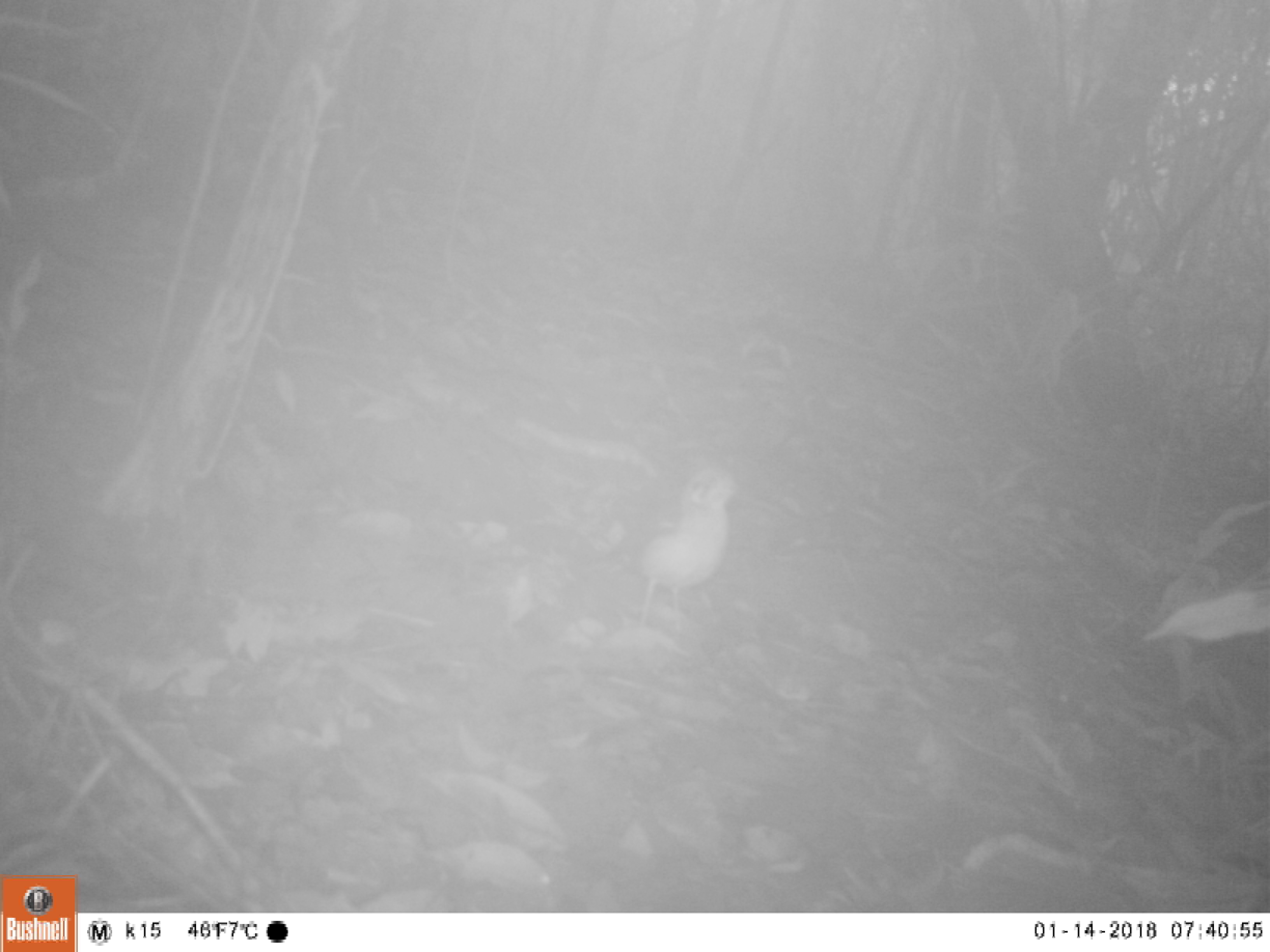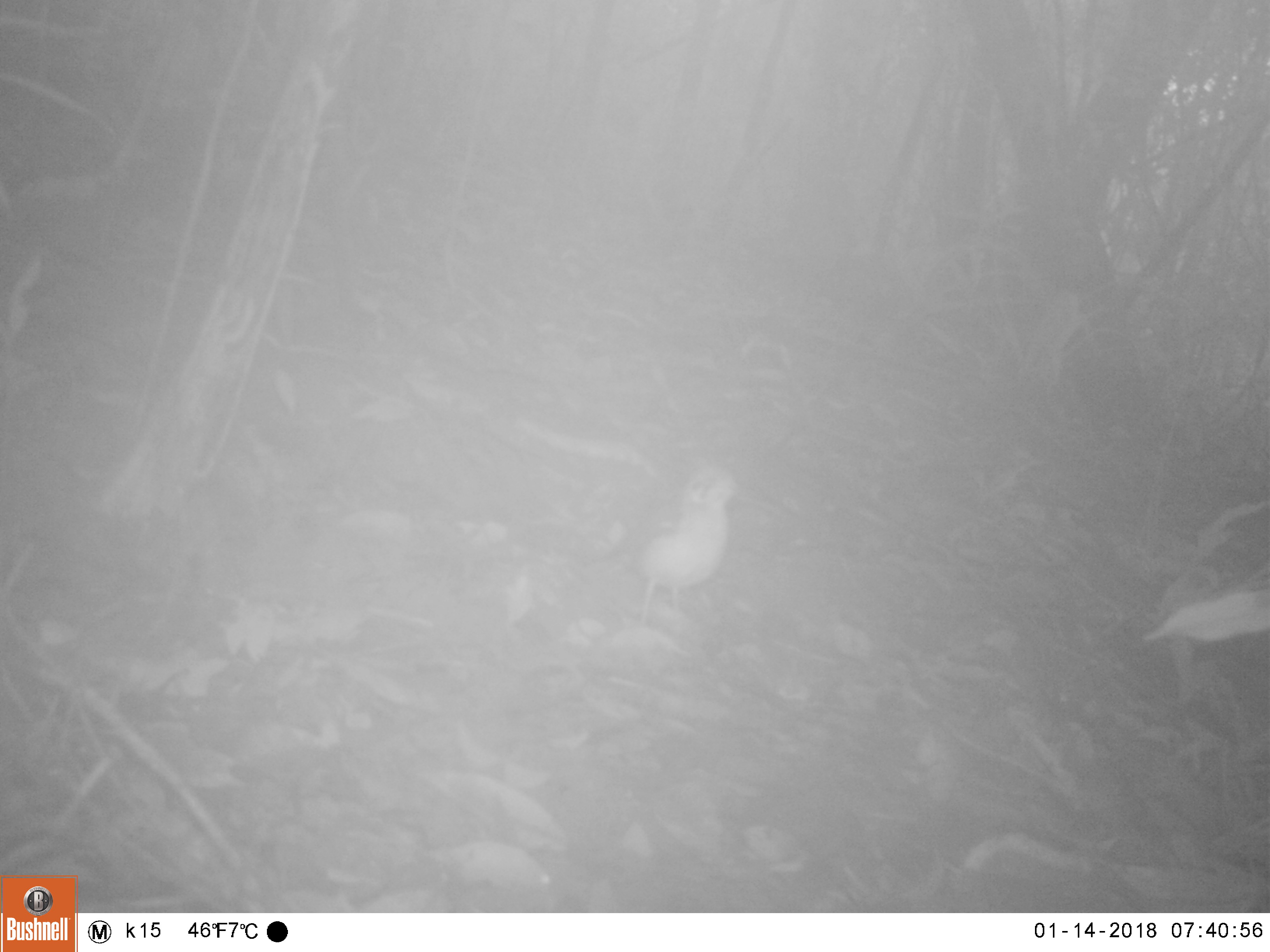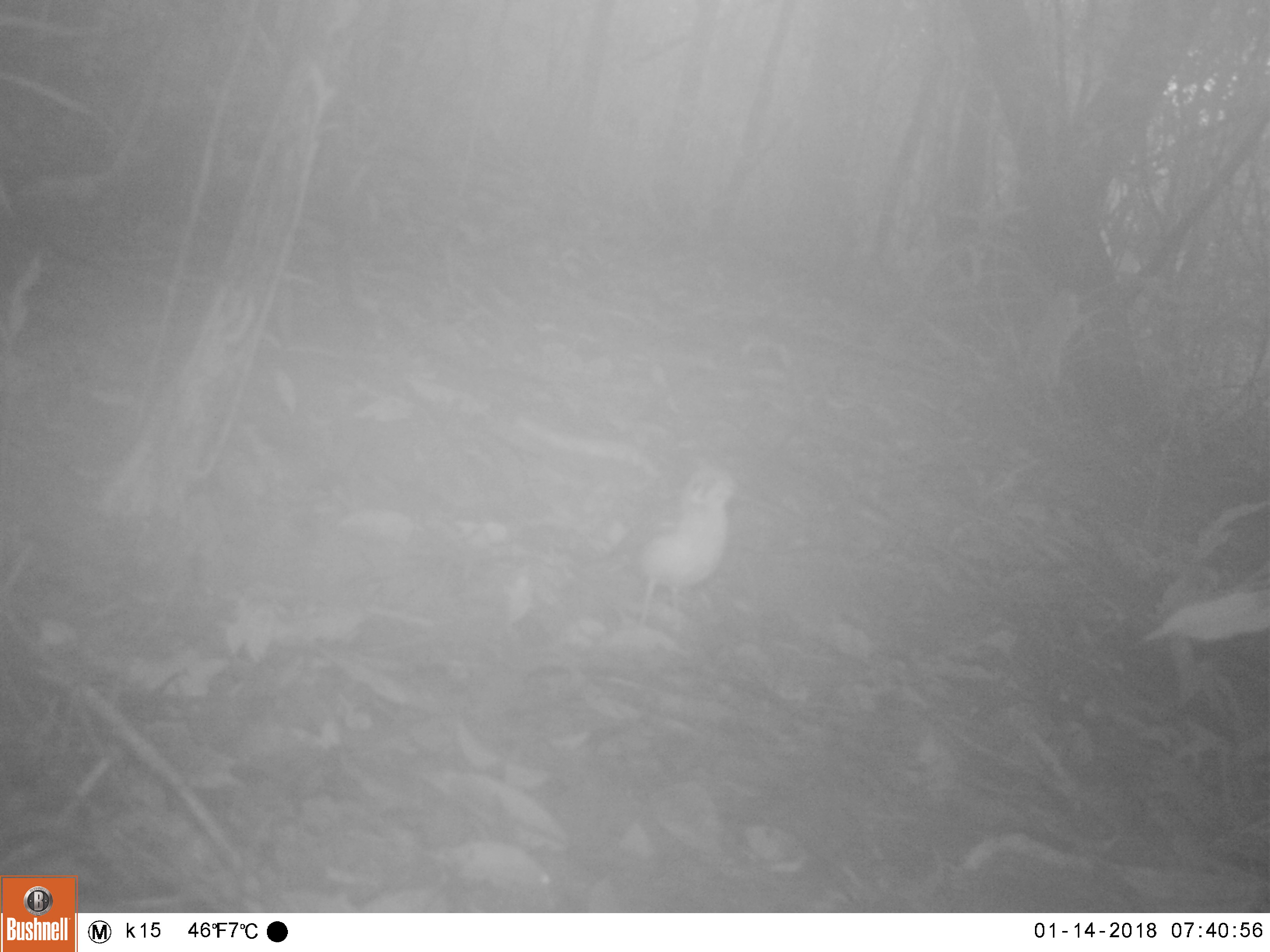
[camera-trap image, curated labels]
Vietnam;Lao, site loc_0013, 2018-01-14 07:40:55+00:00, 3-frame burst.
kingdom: Animalia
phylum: Chordata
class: Aves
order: Passeriformes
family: Turdidae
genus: Geokichla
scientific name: Geokichla citrina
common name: orange-headed thrush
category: orange headed thrush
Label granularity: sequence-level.